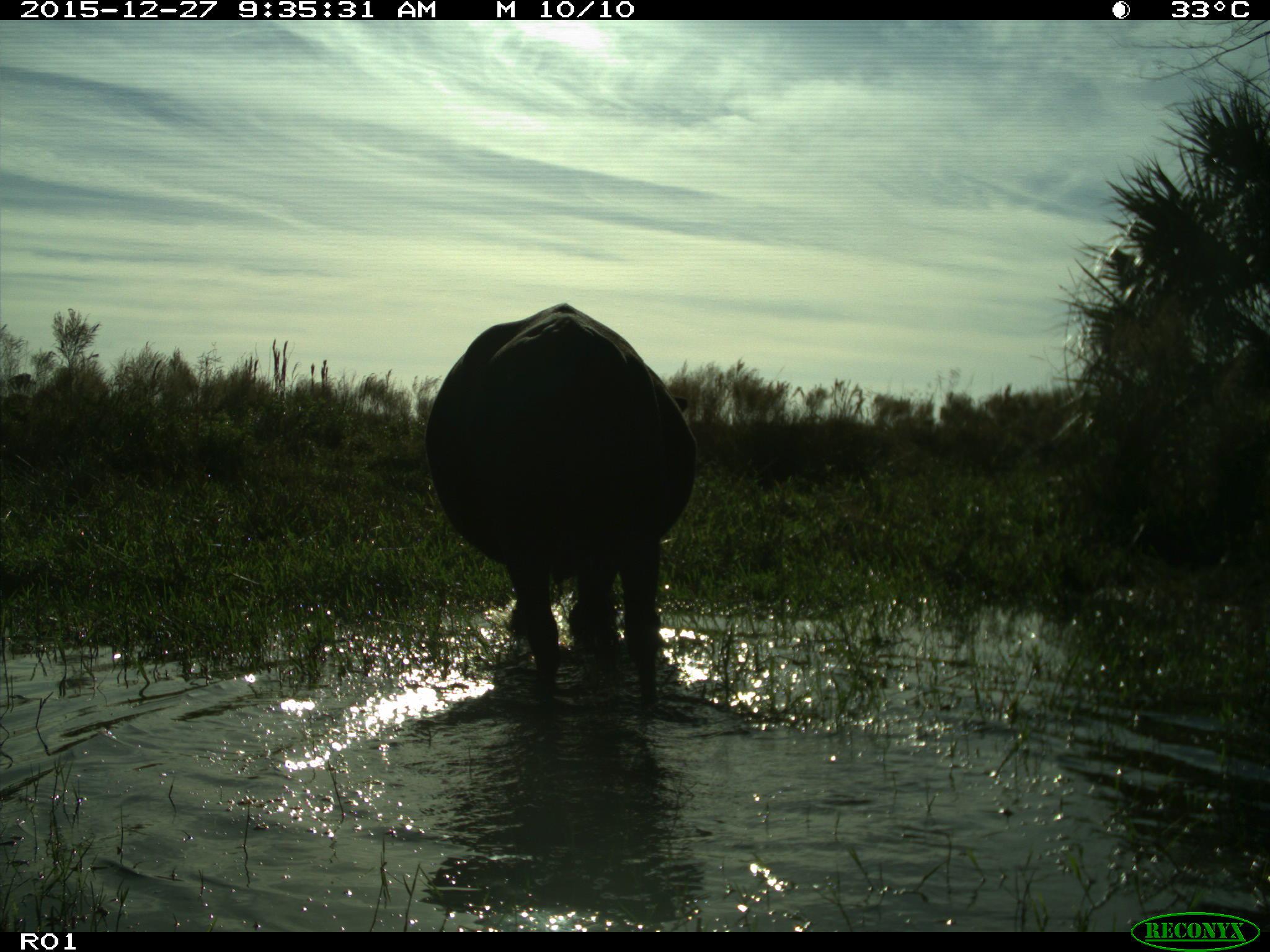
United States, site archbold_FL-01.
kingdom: Animalia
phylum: Chordata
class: Mammalia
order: Artiodactyla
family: Bovidae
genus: Bos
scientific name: Bos taurus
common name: domestic cow